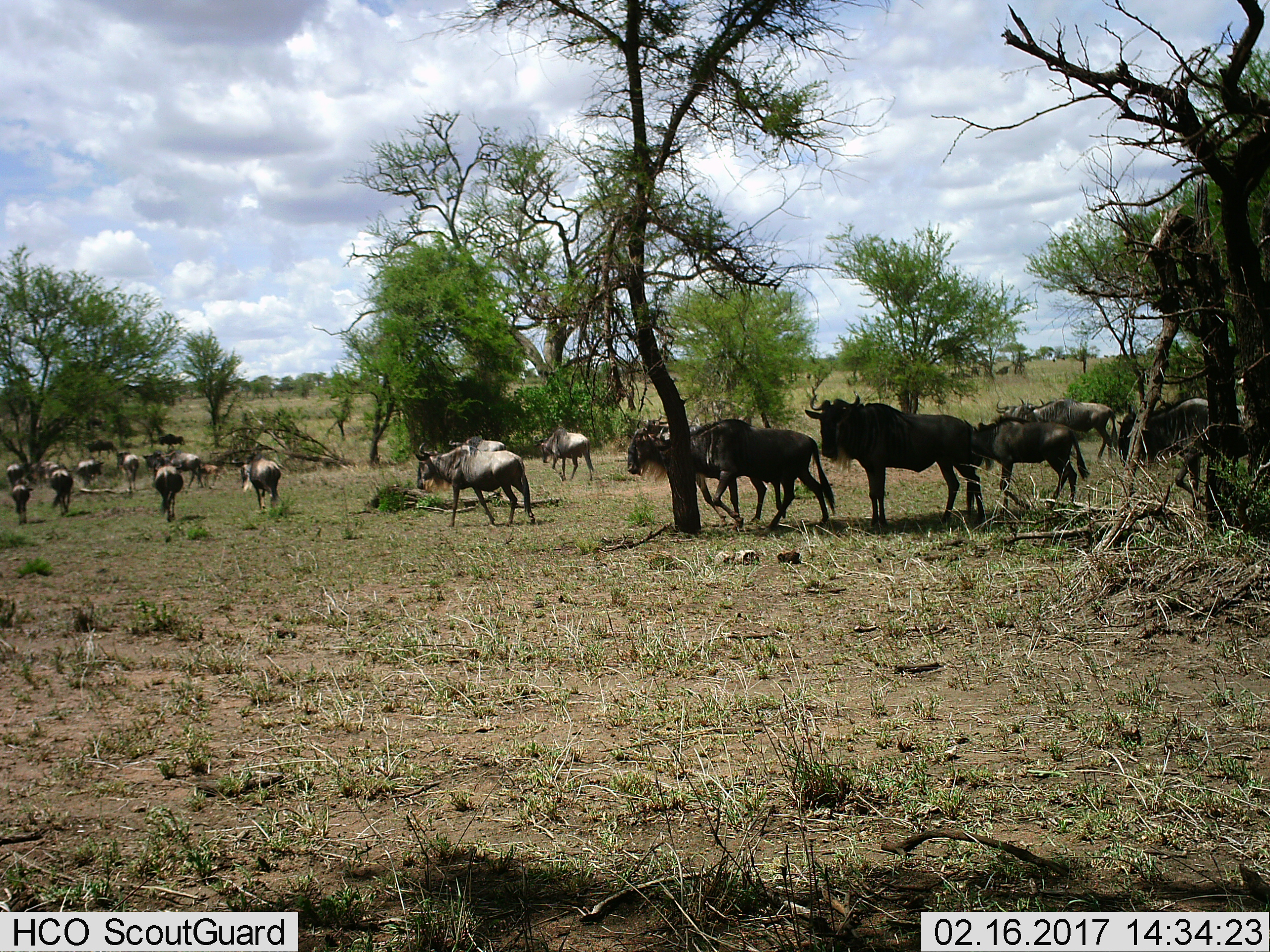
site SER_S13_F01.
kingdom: Animalia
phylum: Chordata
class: Mammalia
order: Artiodactyla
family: Bovidae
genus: Connochaetes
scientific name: Connochaetes taurinus taurinus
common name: blue wildebeest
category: wildebeestblue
Wildebeestblue (blue wildebeest) (Connochaetes taurinus taurinus), count 11-50. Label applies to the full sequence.